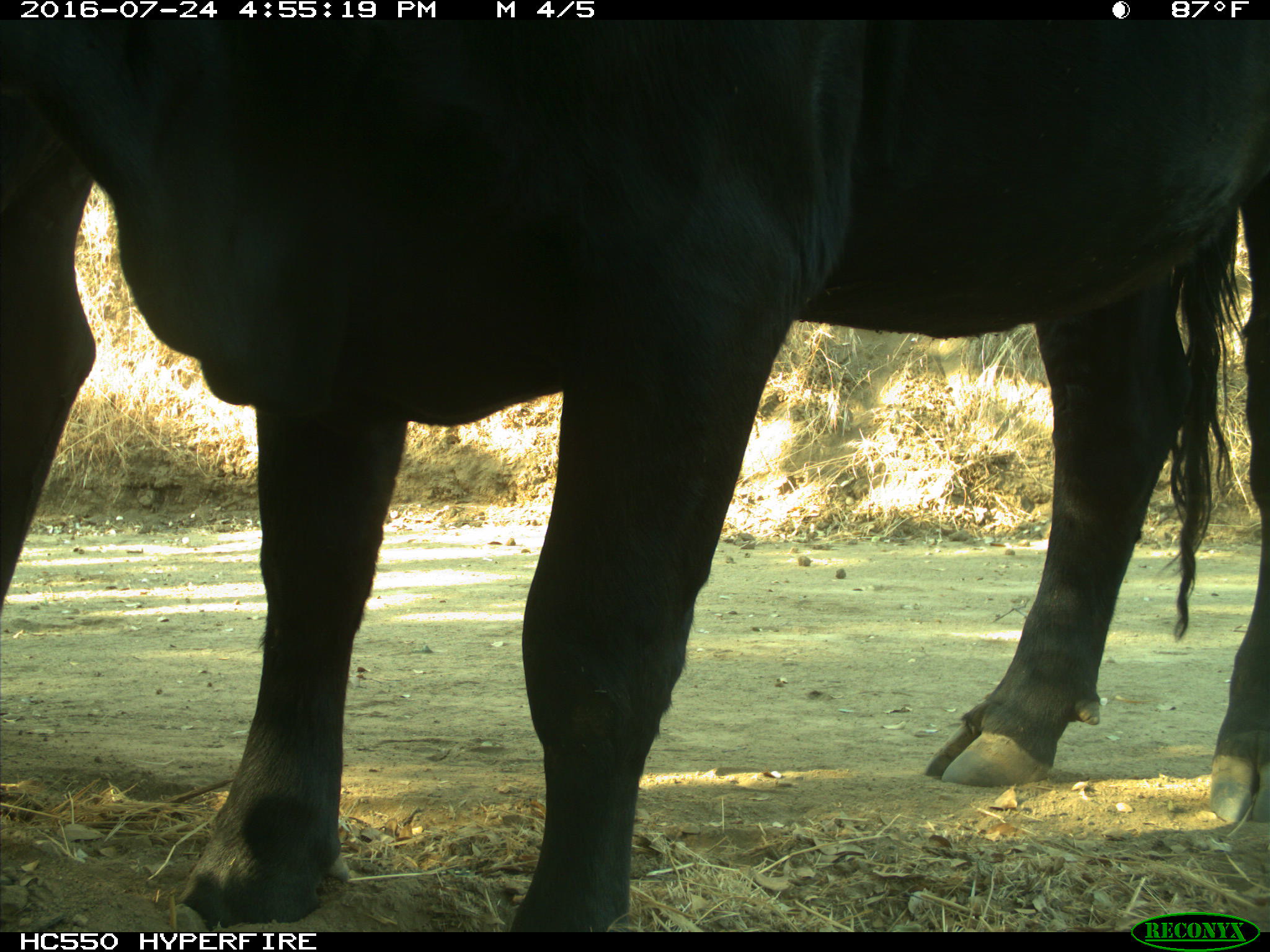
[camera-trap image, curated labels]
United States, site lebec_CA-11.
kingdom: Animalia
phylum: Chordata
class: Mammalia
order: Artiodactyla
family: Bovidae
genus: Bos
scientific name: Bos taurus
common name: domestic cow